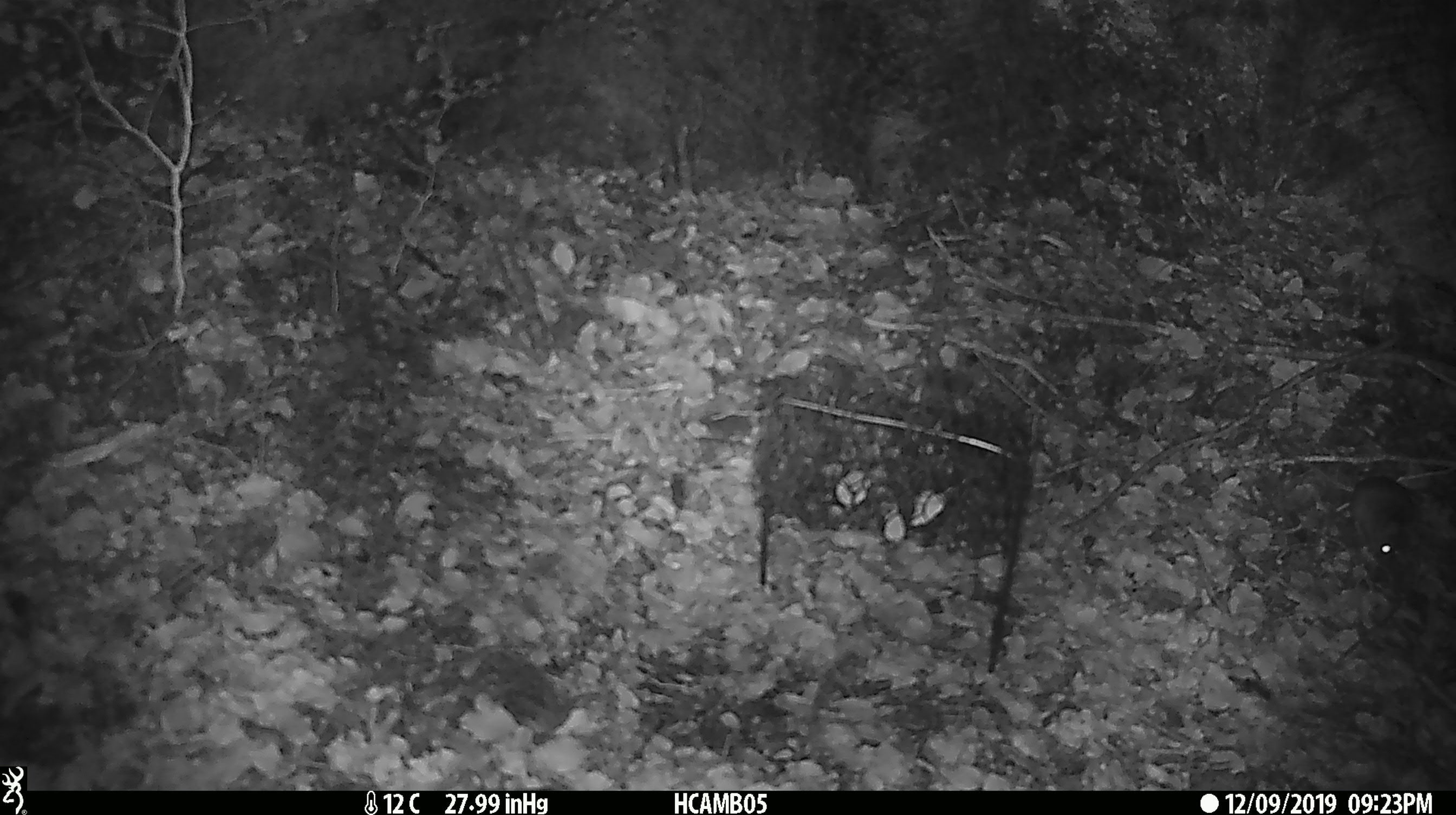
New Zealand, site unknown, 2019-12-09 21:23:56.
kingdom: Animalia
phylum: Chordata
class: Mammalia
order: Rodentia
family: Muridae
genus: Mus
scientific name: Mus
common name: mouse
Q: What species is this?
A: Mouse (Mus).